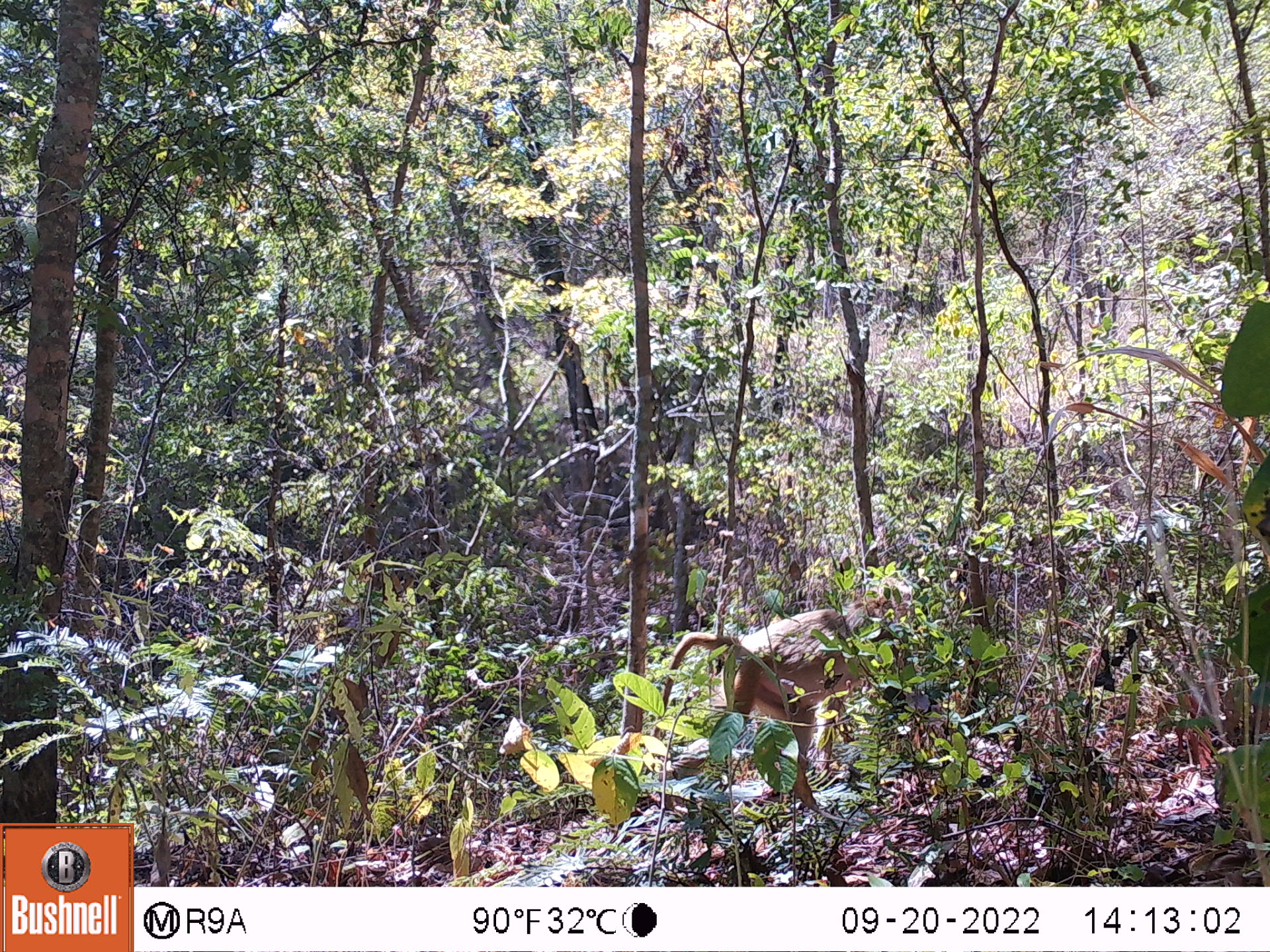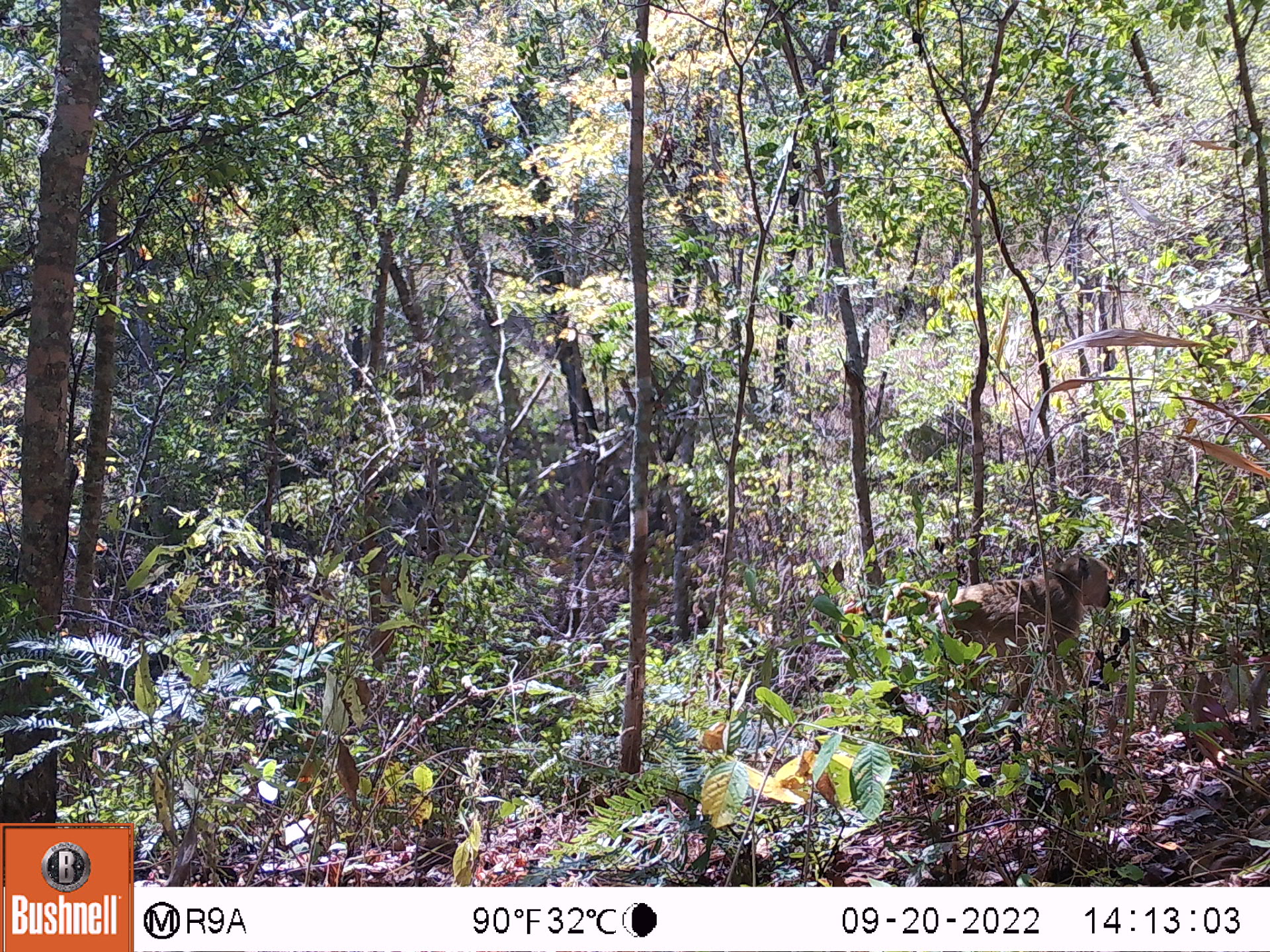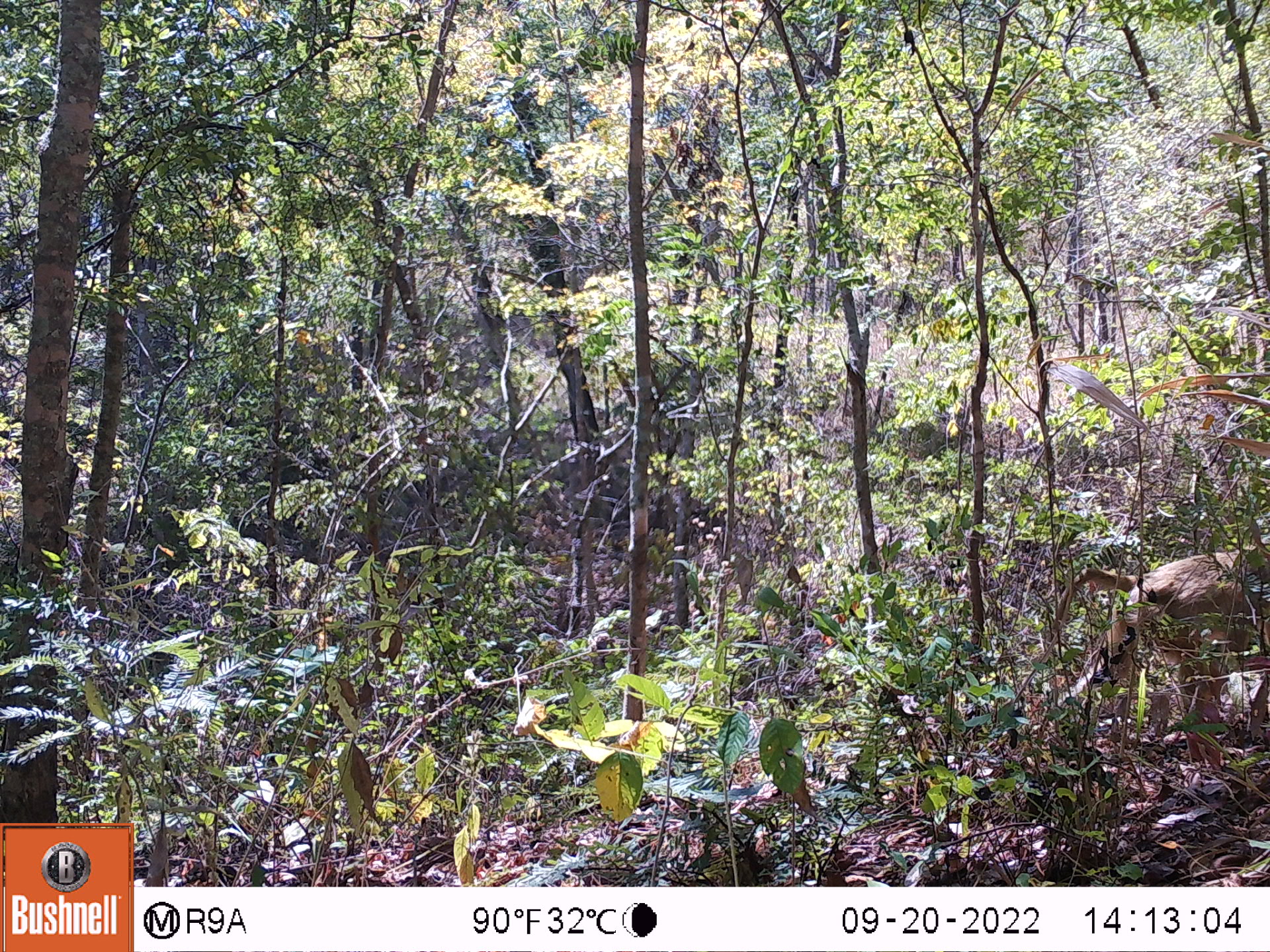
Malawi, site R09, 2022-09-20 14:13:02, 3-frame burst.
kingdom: Animalia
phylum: Chordata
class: Mammalia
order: Primates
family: Cercopithecidae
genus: Papio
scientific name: Papio cynocephalus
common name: yellow baboon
Yellow baboon (Papio cynocephalus), count 1.